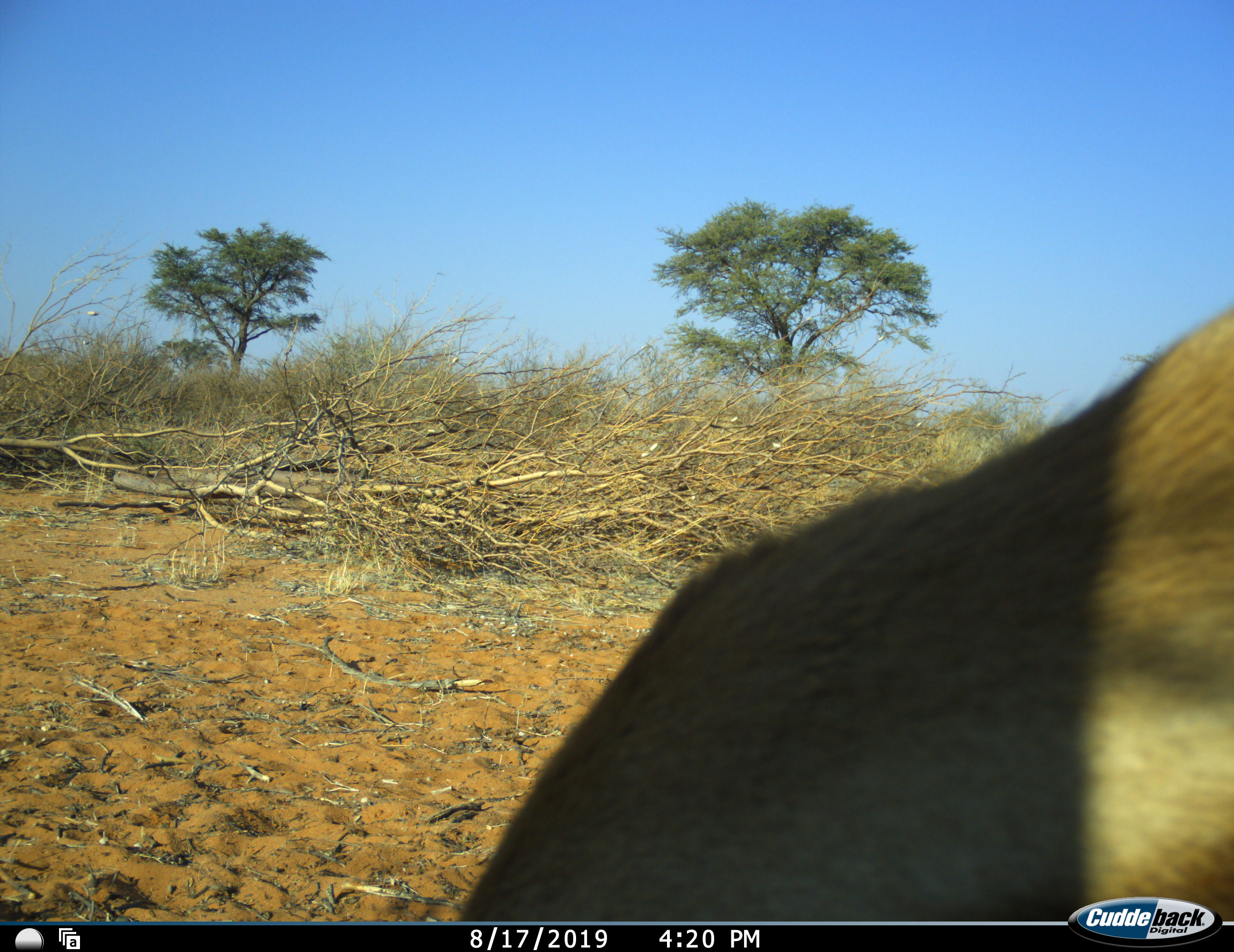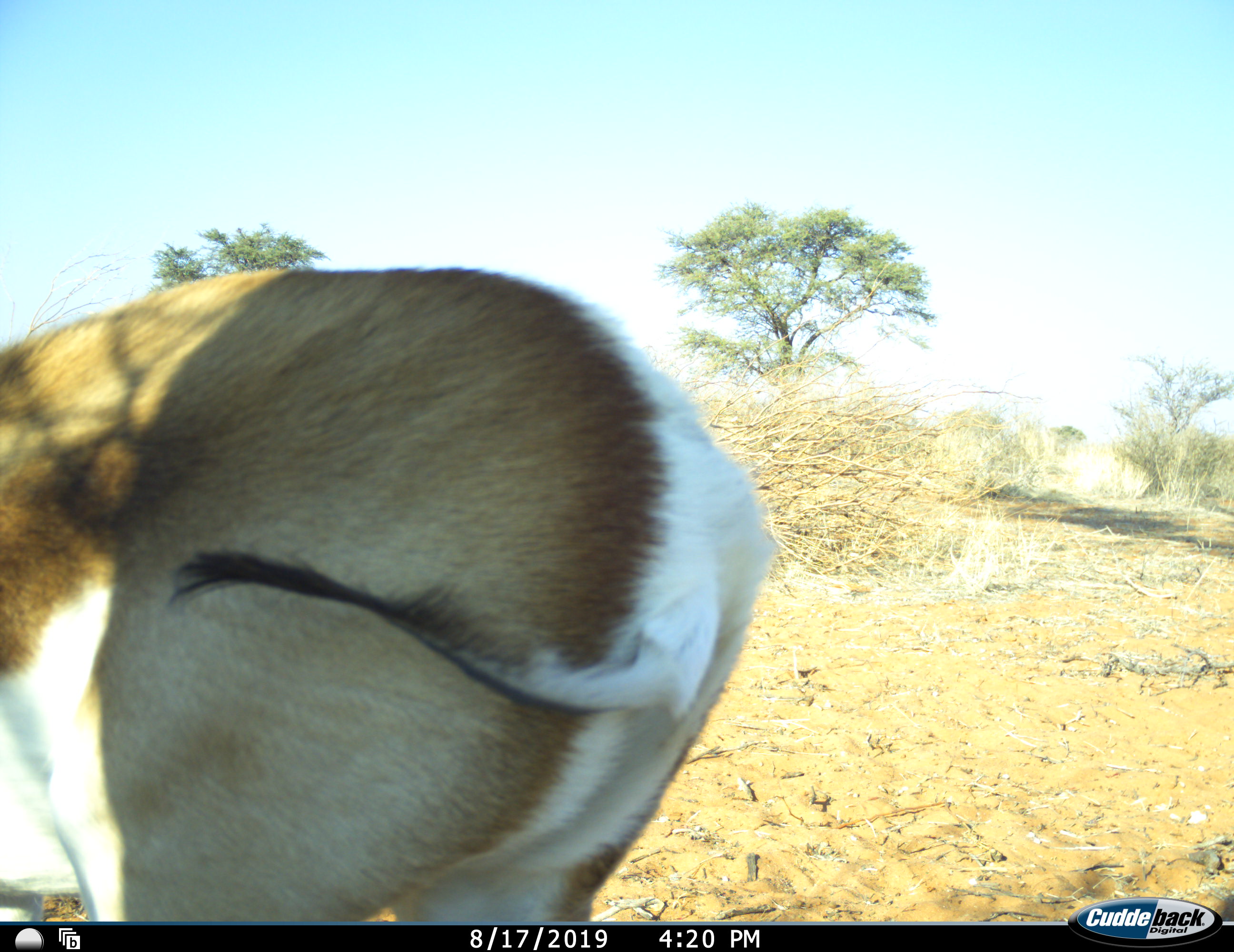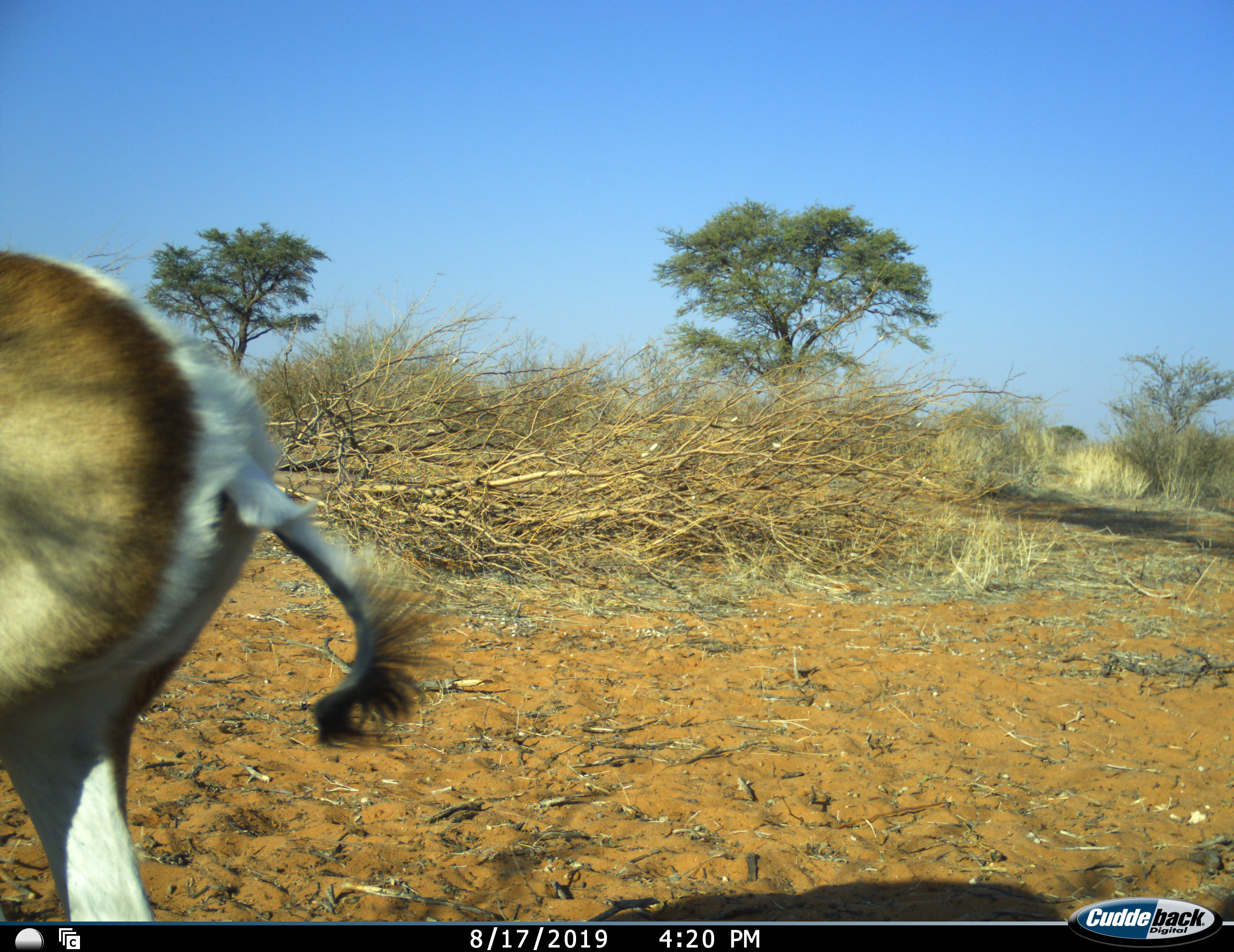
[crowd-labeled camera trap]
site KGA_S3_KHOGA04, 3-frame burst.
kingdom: Animalia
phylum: Chordata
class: Mammalia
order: Artiodactyla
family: Bovidae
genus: Antidorcas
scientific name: Antidorcas marsupialis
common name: springbok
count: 1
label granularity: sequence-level